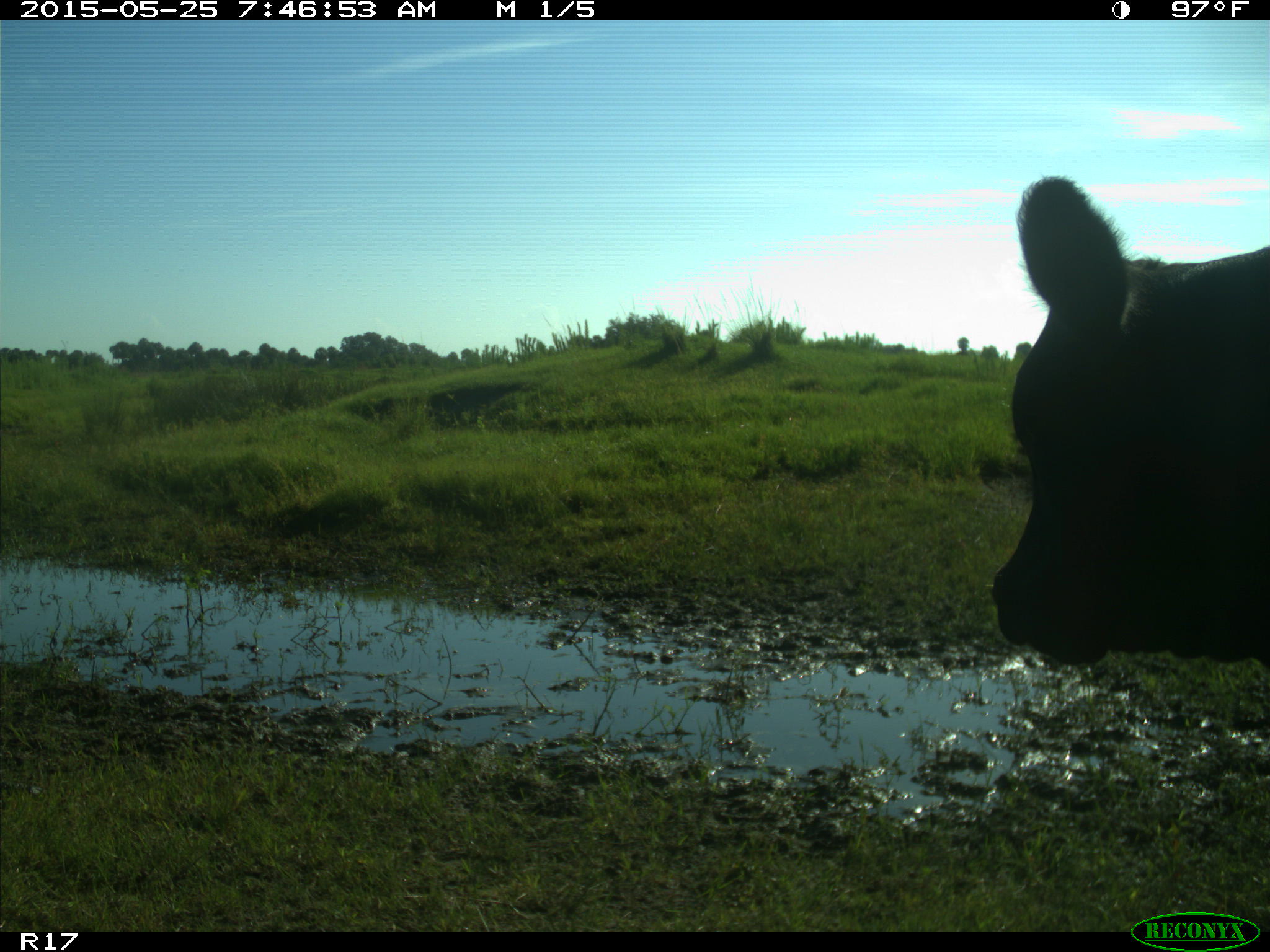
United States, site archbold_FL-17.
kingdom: Animalia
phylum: Chordata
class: Mammalia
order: Artiodactyla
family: Bovidae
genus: Bos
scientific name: Bos taurus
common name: domestic cow